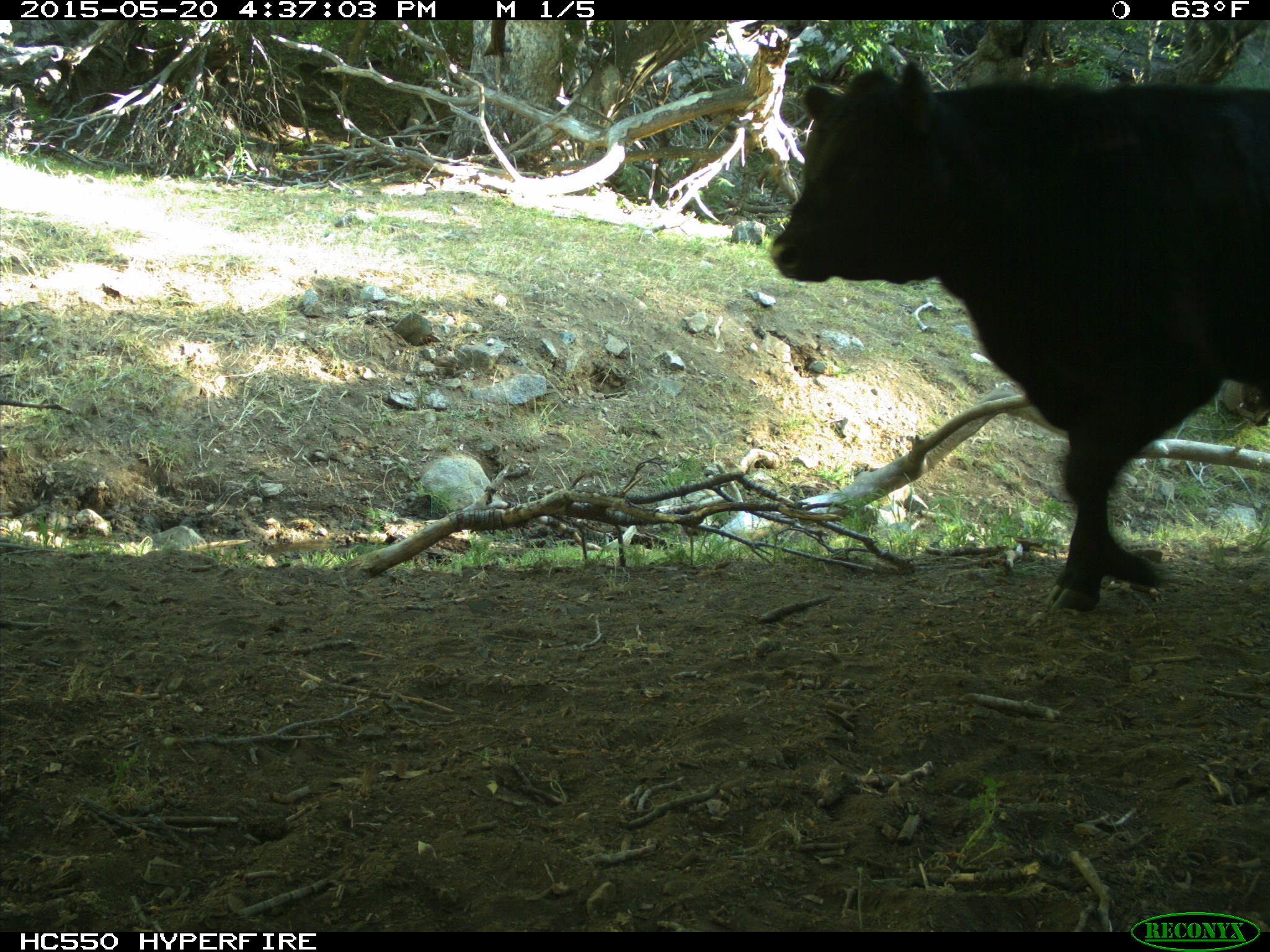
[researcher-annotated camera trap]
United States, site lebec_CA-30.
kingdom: Animalia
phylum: Chordata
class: Mammalia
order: Artiodactyla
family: Bovidae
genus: Bos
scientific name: Bos taurus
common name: domestic cow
Bos taurus (domestic cow).